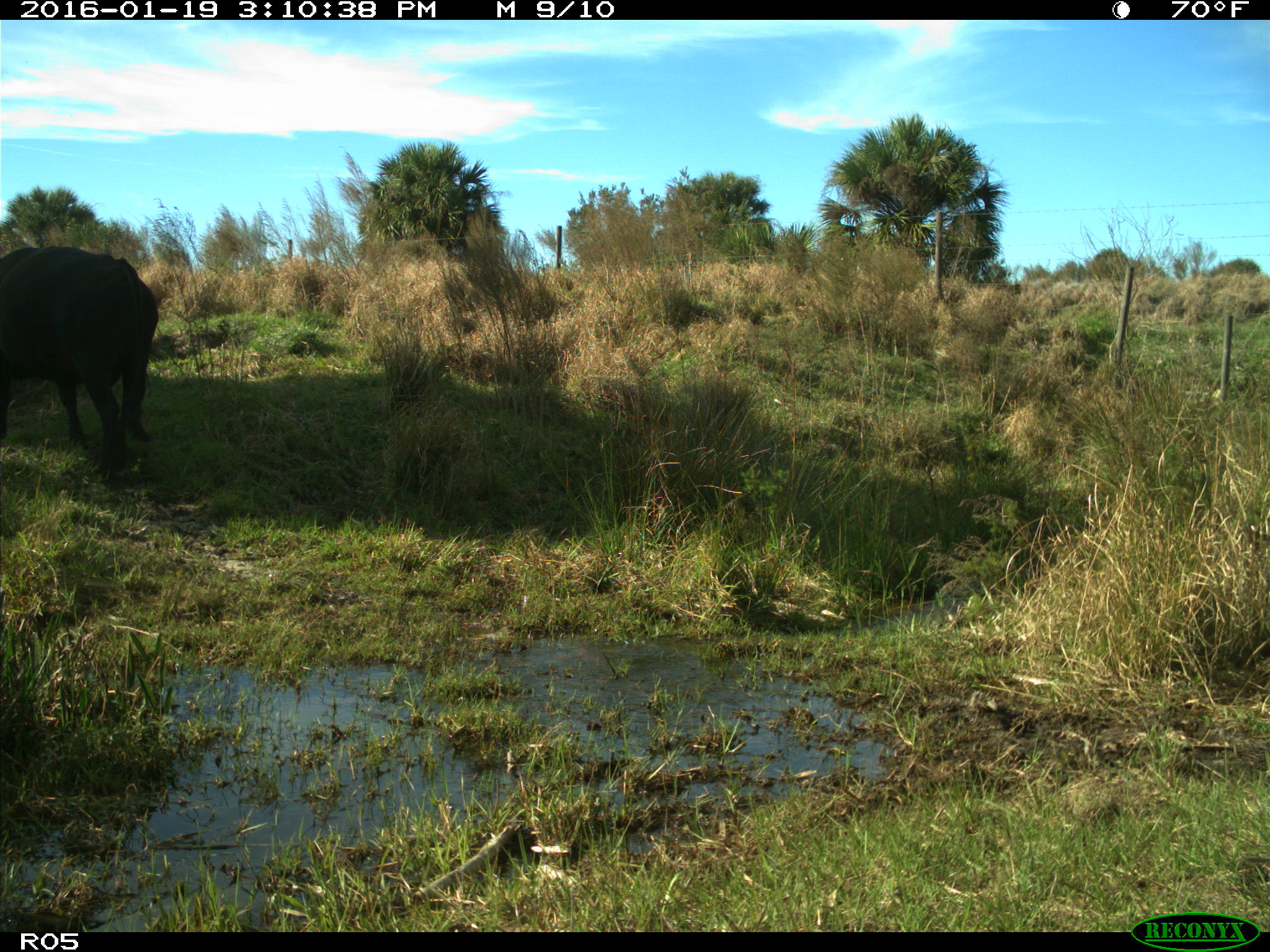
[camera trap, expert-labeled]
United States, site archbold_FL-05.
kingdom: Animalia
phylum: Chordata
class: Mammalia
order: Artiodactyla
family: Bovidae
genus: Bos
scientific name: Bos taurus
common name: domestic cow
Bos taurus (domestic cow).